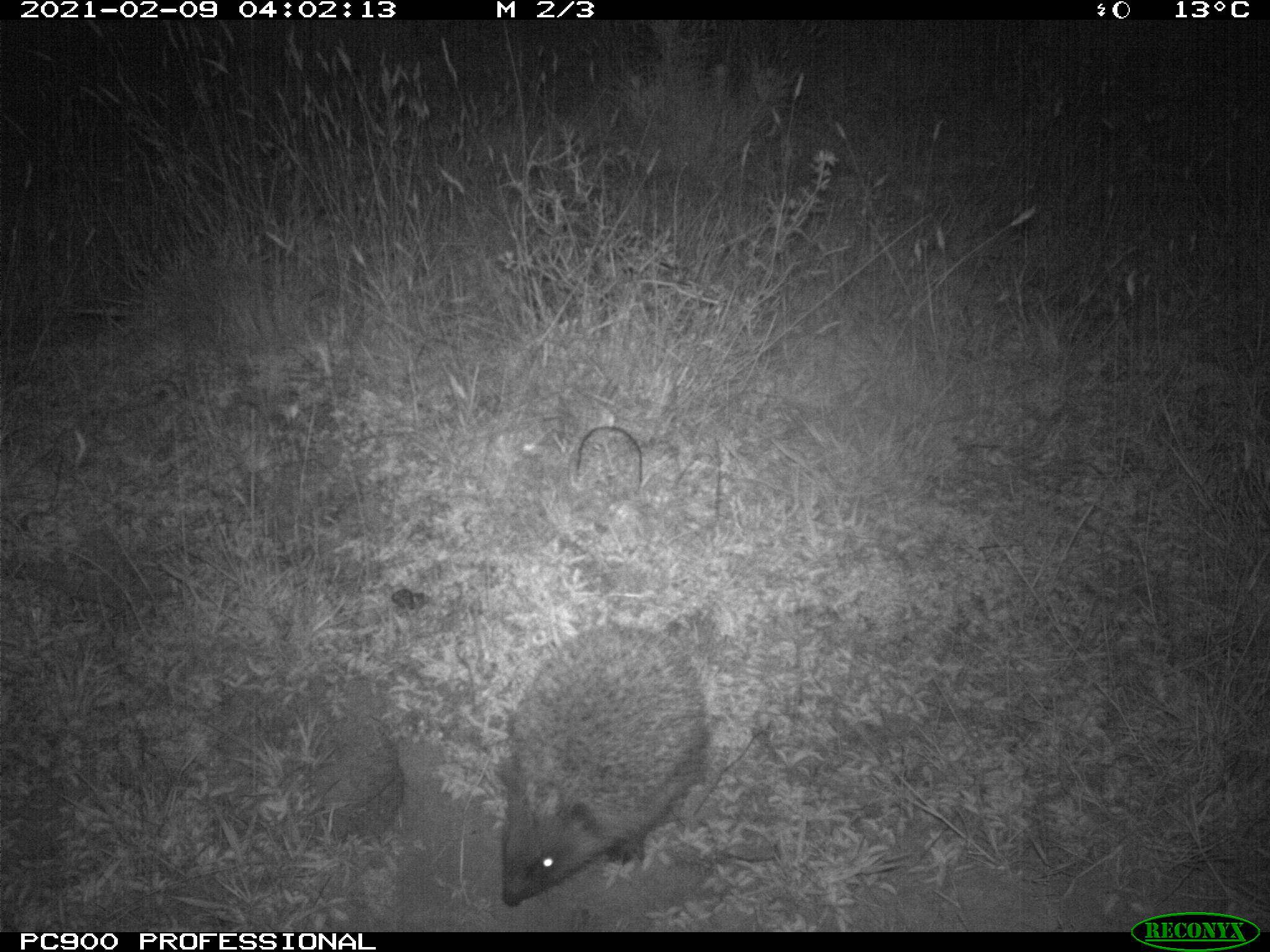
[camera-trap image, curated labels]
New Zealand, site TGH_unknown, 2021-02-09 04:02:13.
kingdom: Animalia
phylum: Chordata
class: Mammalia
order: Eulipotyphla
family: Erinaceidae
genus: Erinaceus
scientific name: Erinaceus europaeus europaeus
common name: european hedgehog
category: hedgehog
Hedgehog (european hedgehog) (Erinaceus europaeus europaeus).